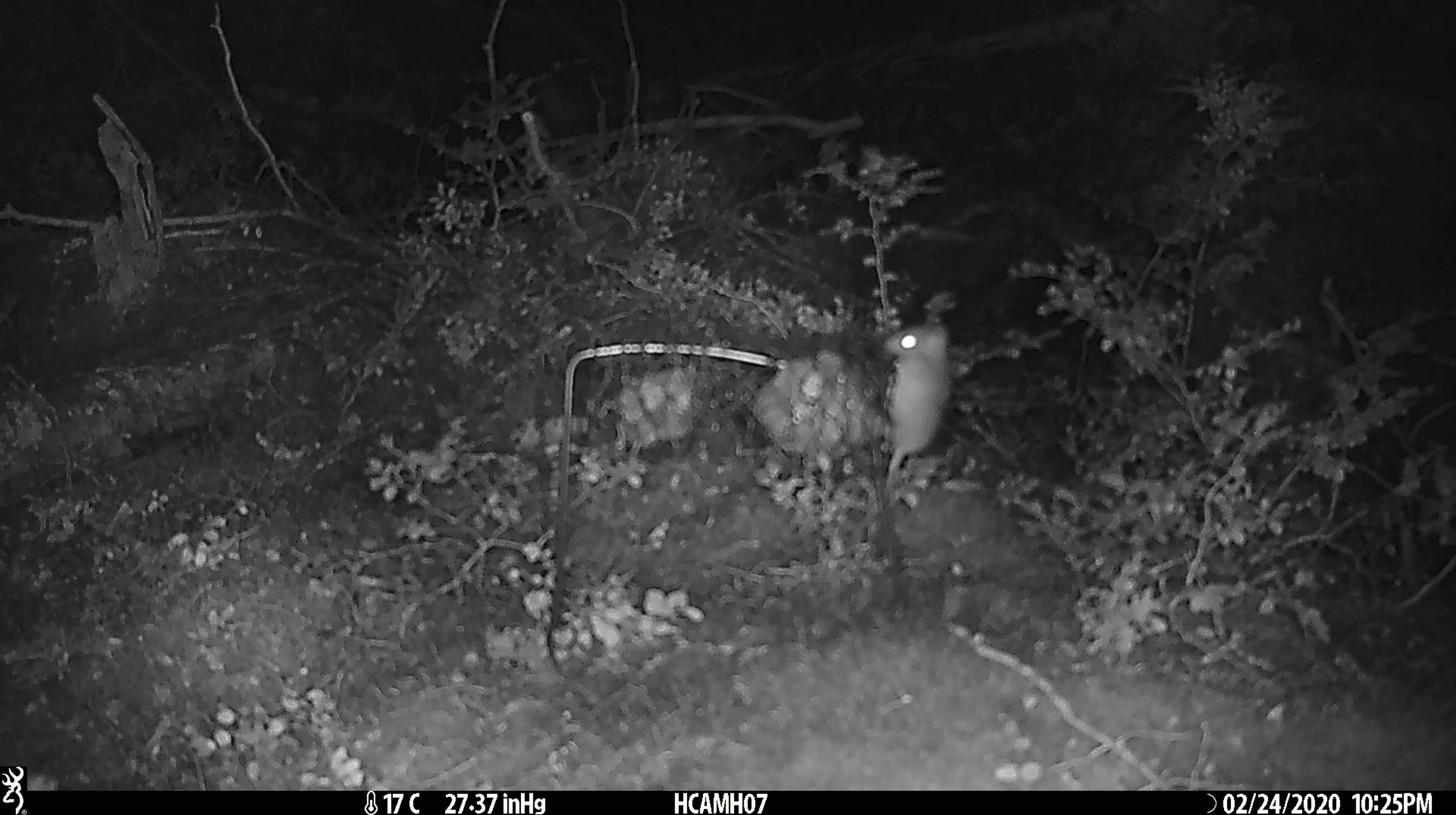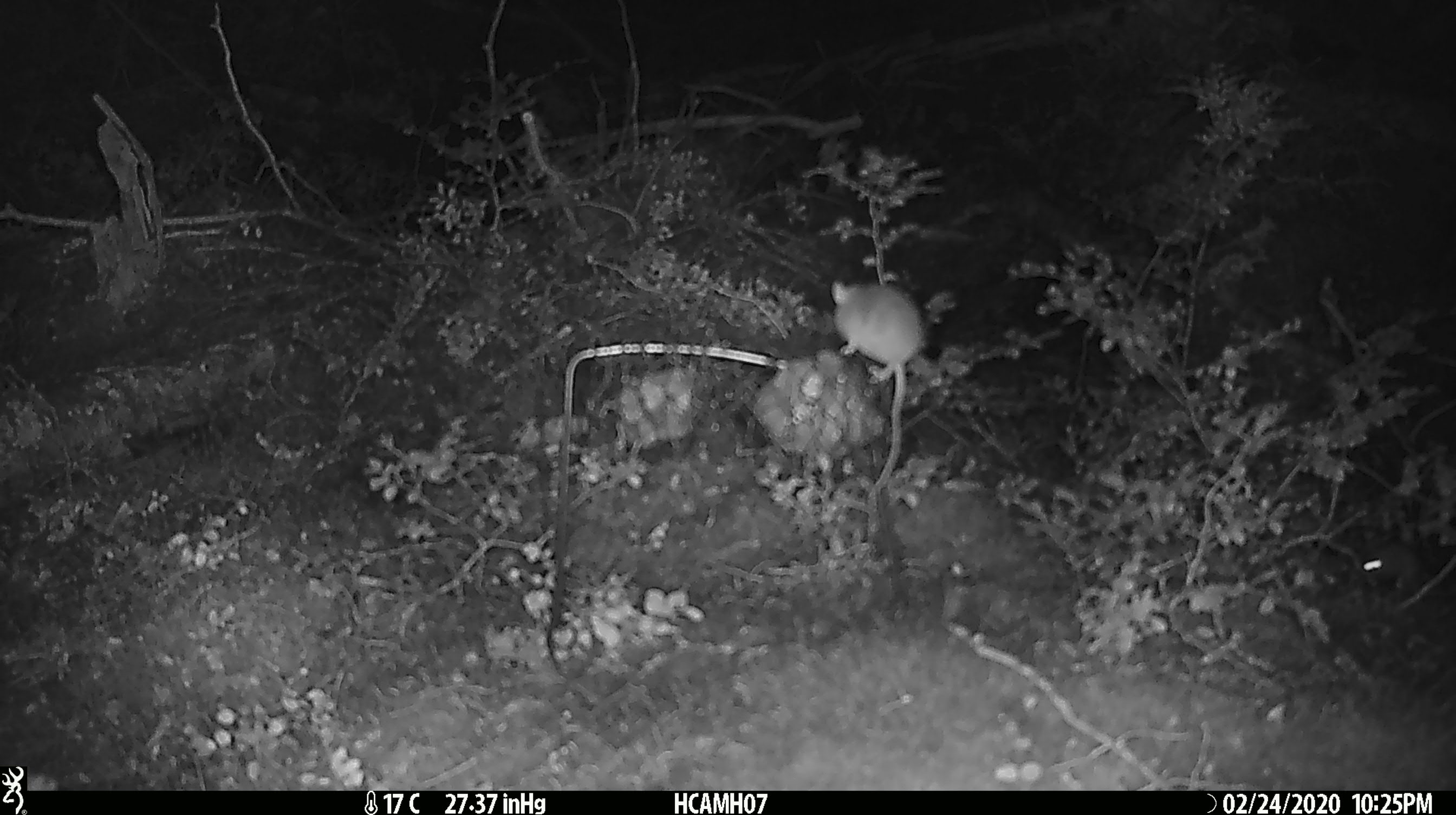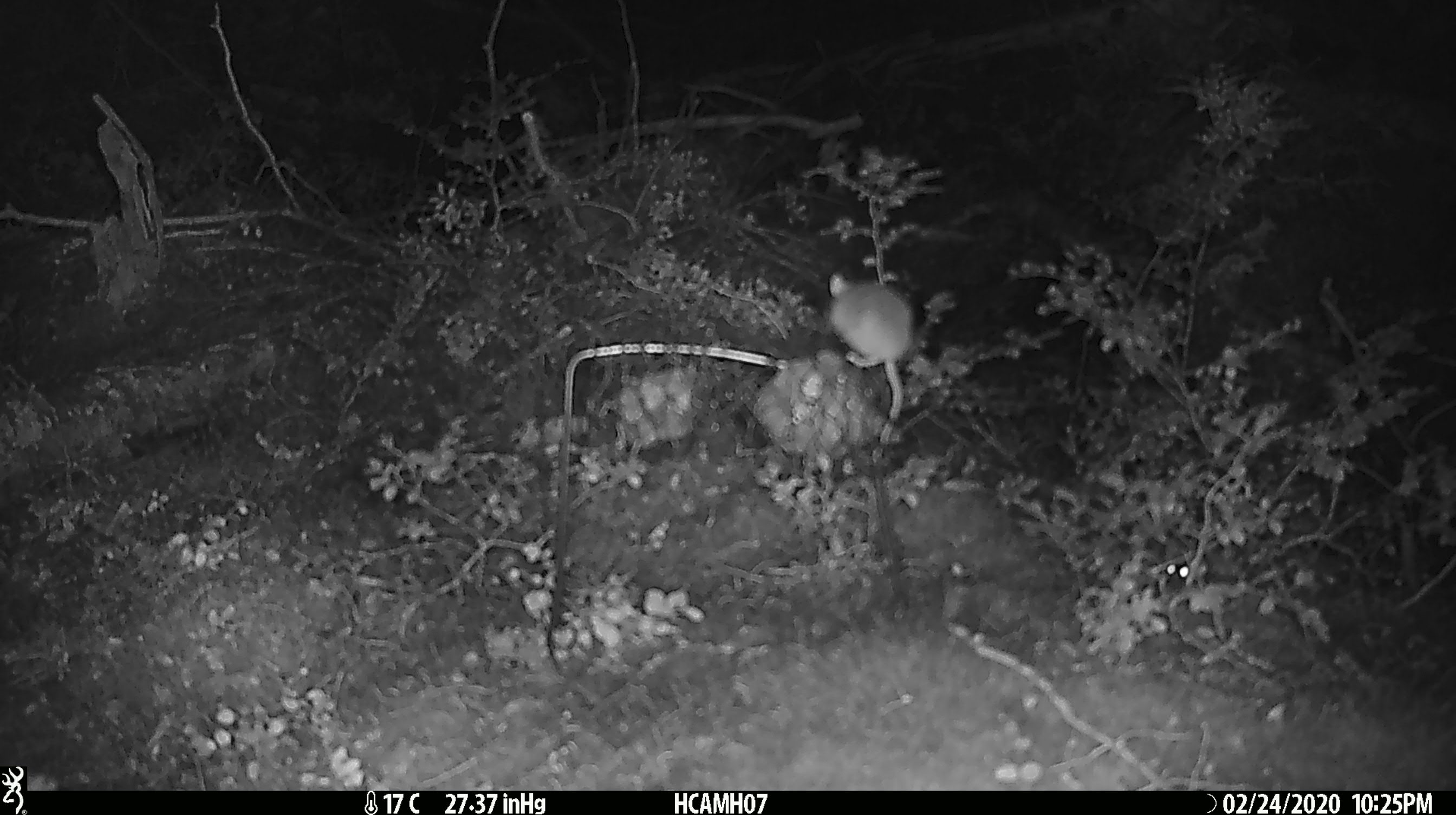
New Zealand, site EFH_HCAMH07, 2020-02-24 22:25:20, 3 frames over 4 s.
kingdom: Animalia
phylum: Chordata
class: Mammalia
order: Rodentia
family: Muridae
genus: Mus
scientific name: Mus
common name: mouse